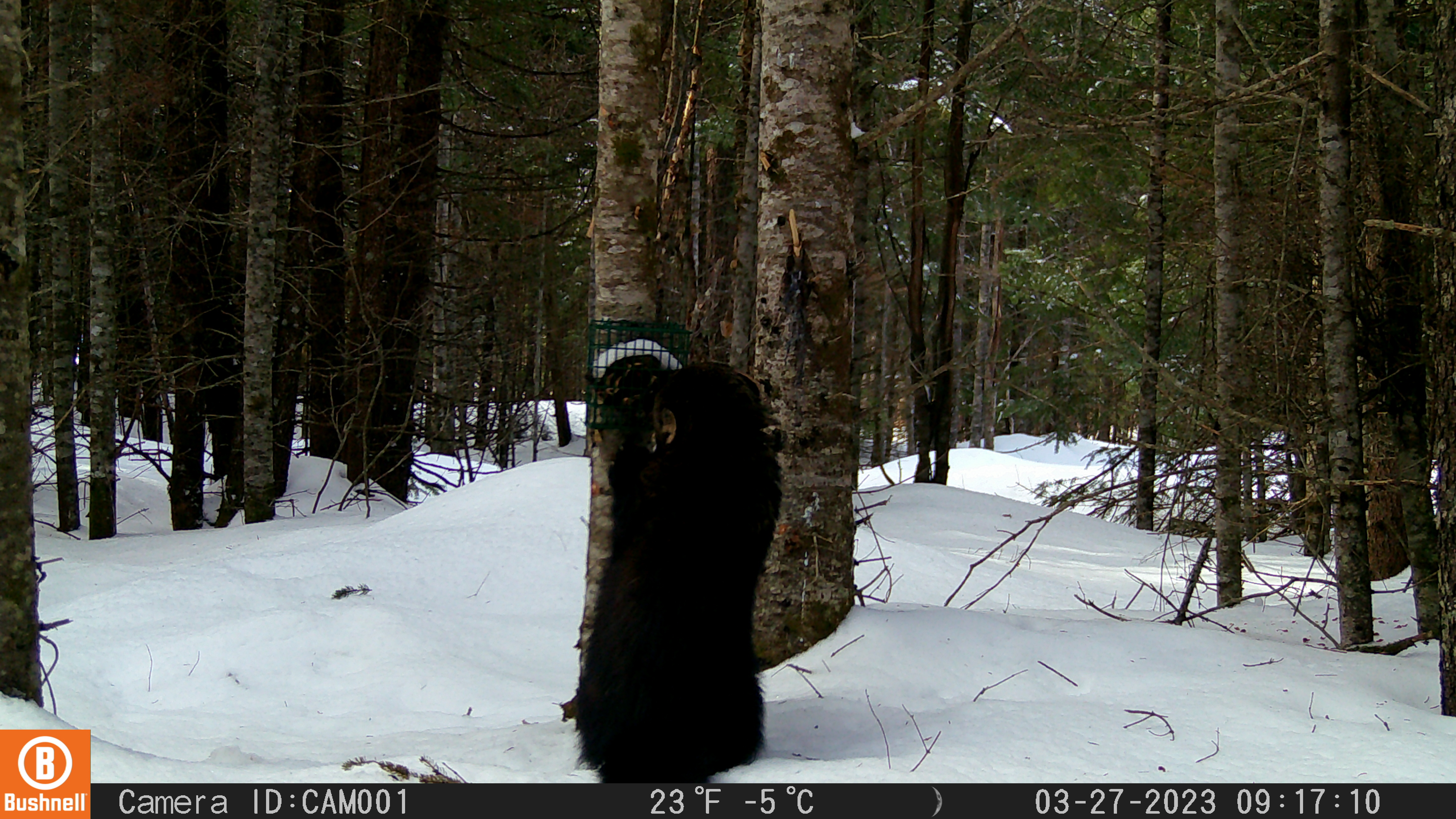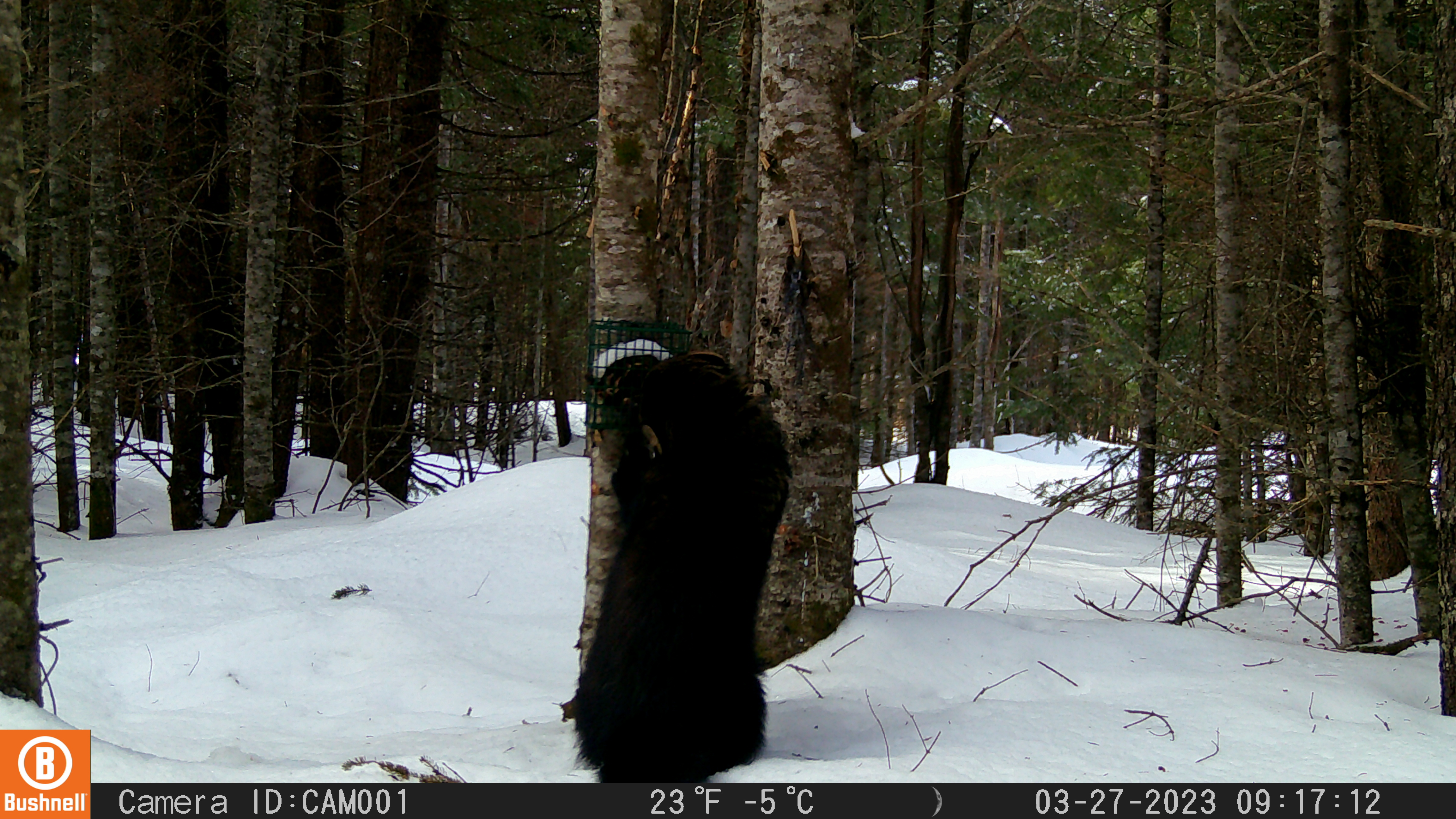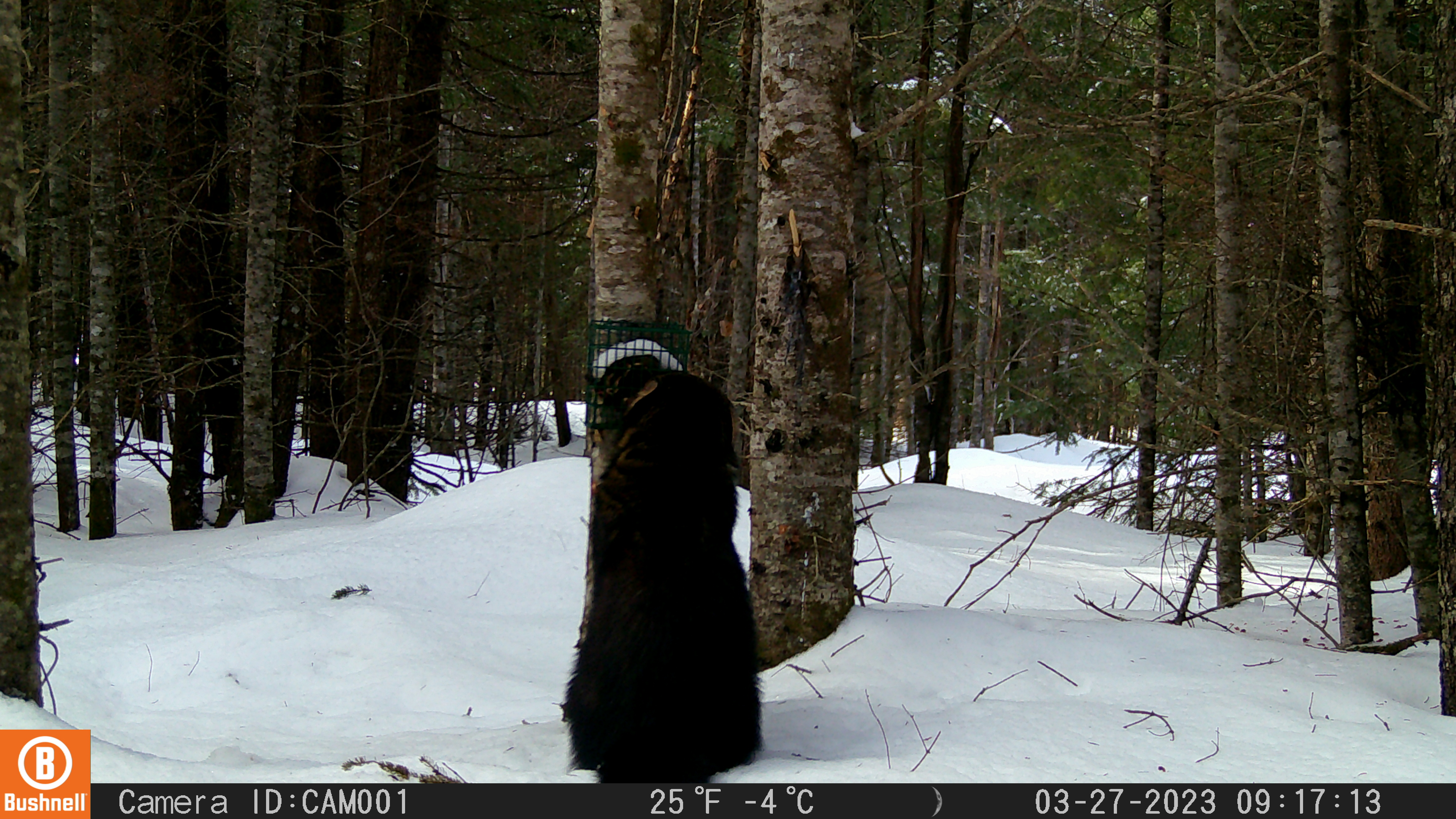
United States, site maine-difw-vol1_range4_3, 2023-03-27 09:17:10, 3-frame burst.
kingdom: Animalia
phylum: Chordata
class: Mammalia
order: Carnivora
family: Mustelidae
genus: Pekania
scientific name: Pekania pennanti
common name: fisher